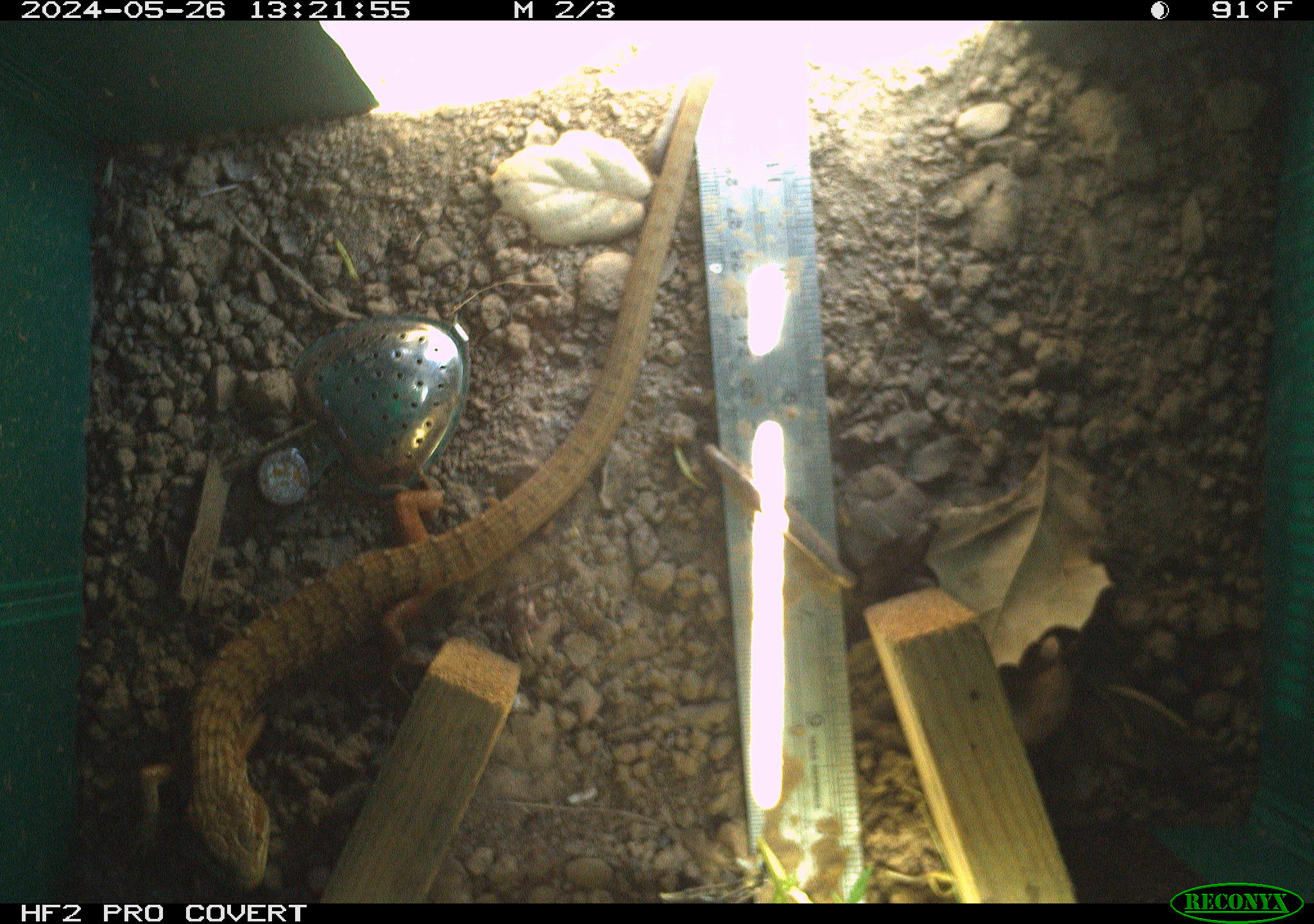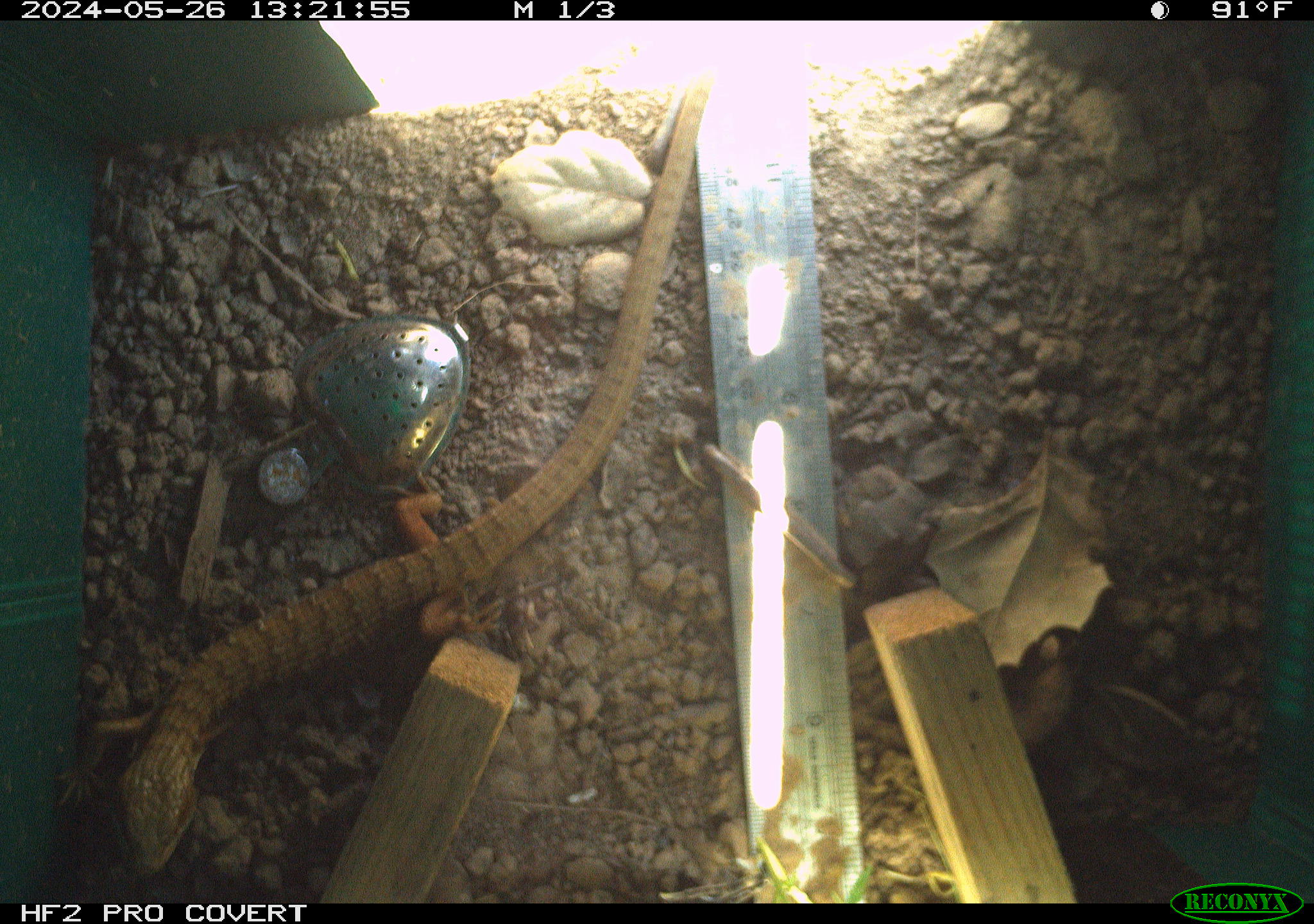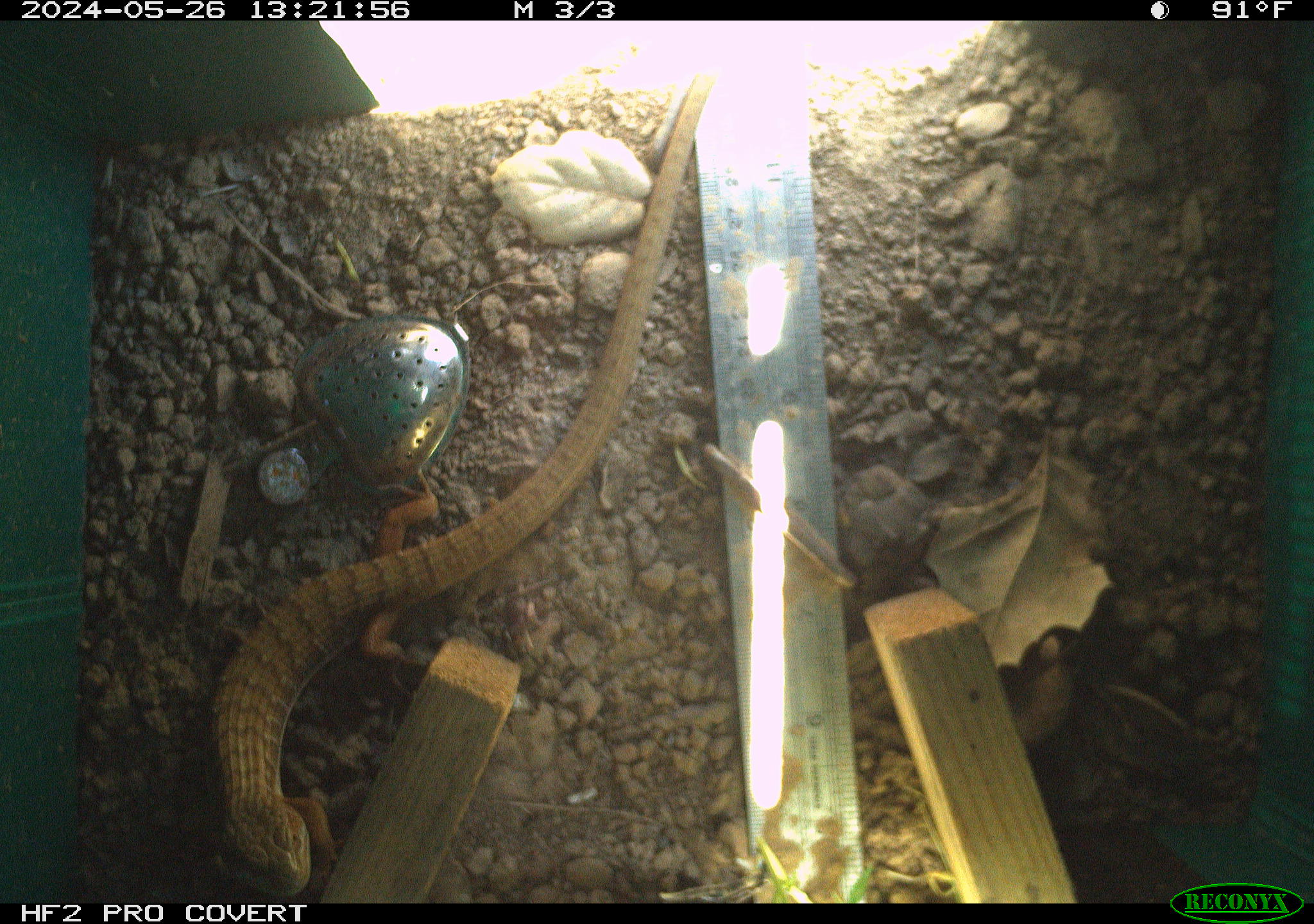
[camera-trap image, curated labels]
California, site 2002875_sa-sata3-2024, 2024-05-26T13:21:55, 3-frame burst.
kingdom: Animalia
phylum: Chordata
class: Reptilia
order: Squamata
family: Anguidae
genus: Elgaria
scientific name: Elgaria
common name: alligator lizards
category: elgaria species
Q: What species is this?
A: Elgaria species (alligator lizards) (Elgaria).